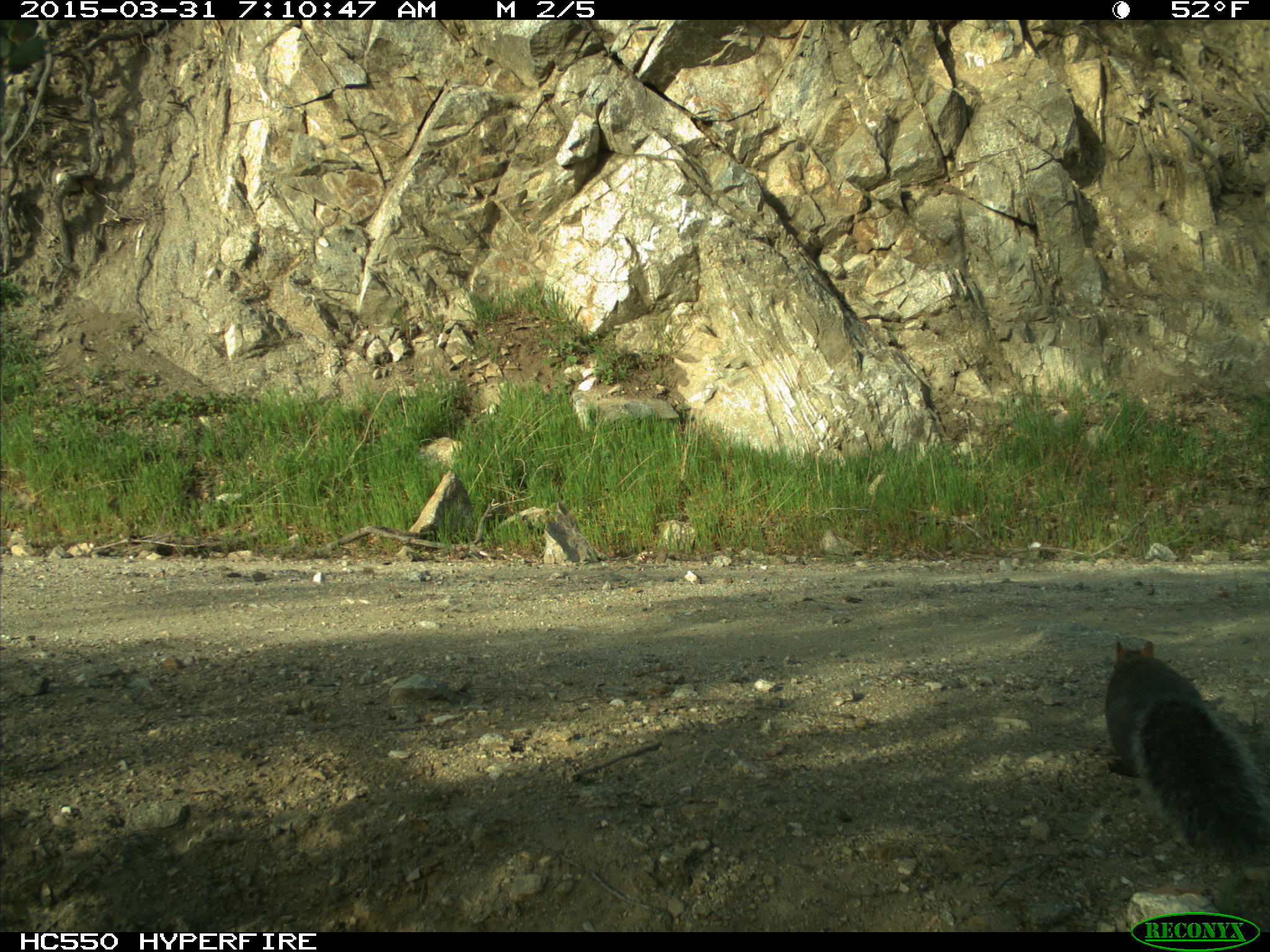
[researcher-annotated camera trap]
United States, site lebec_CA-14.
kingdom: Animalia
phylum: Chordata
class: Mammalia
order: Rodentia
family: Sciuridae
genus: Sciurus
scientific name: Sciurus carolinensis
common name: eastern gray squirrel